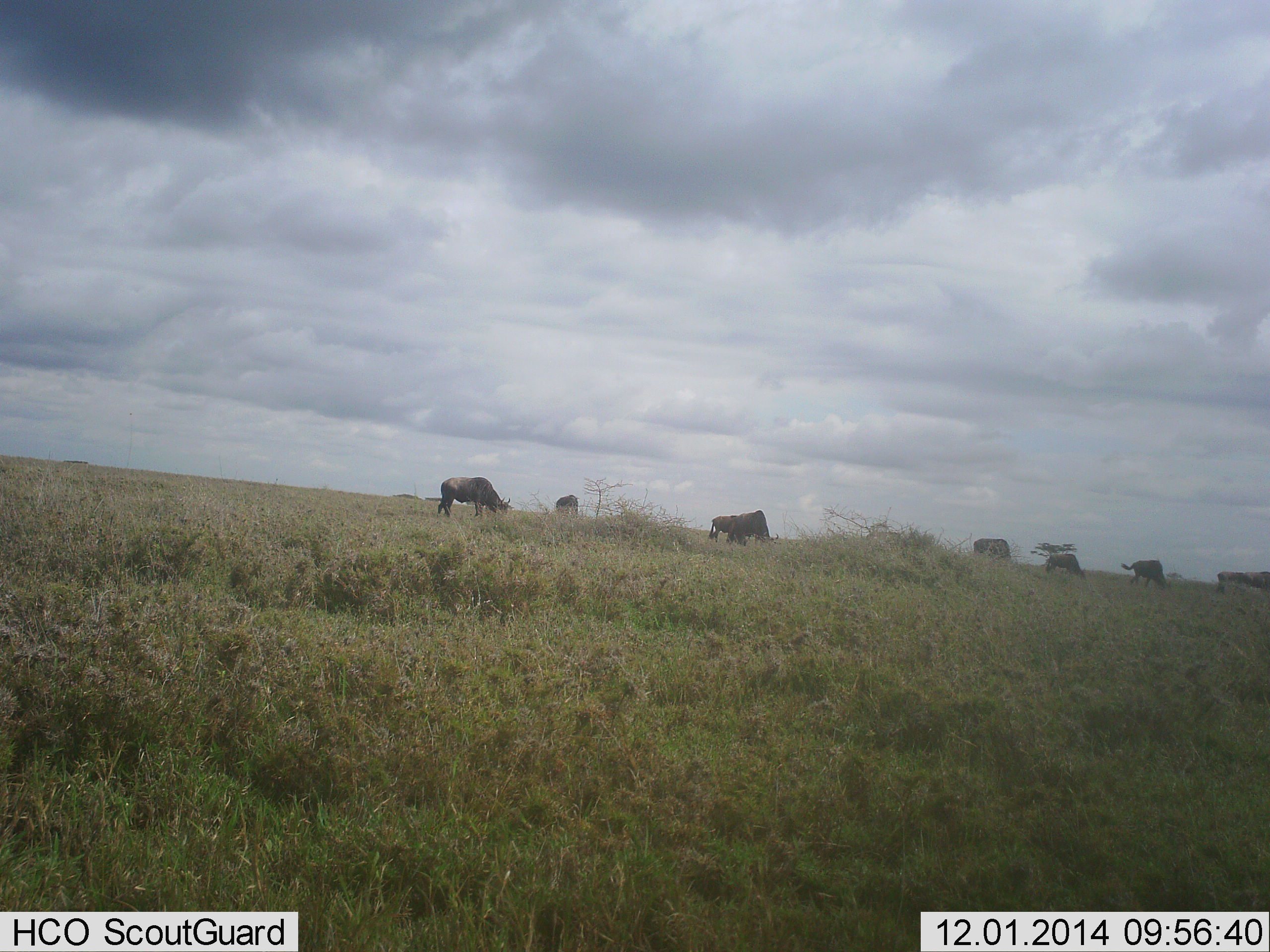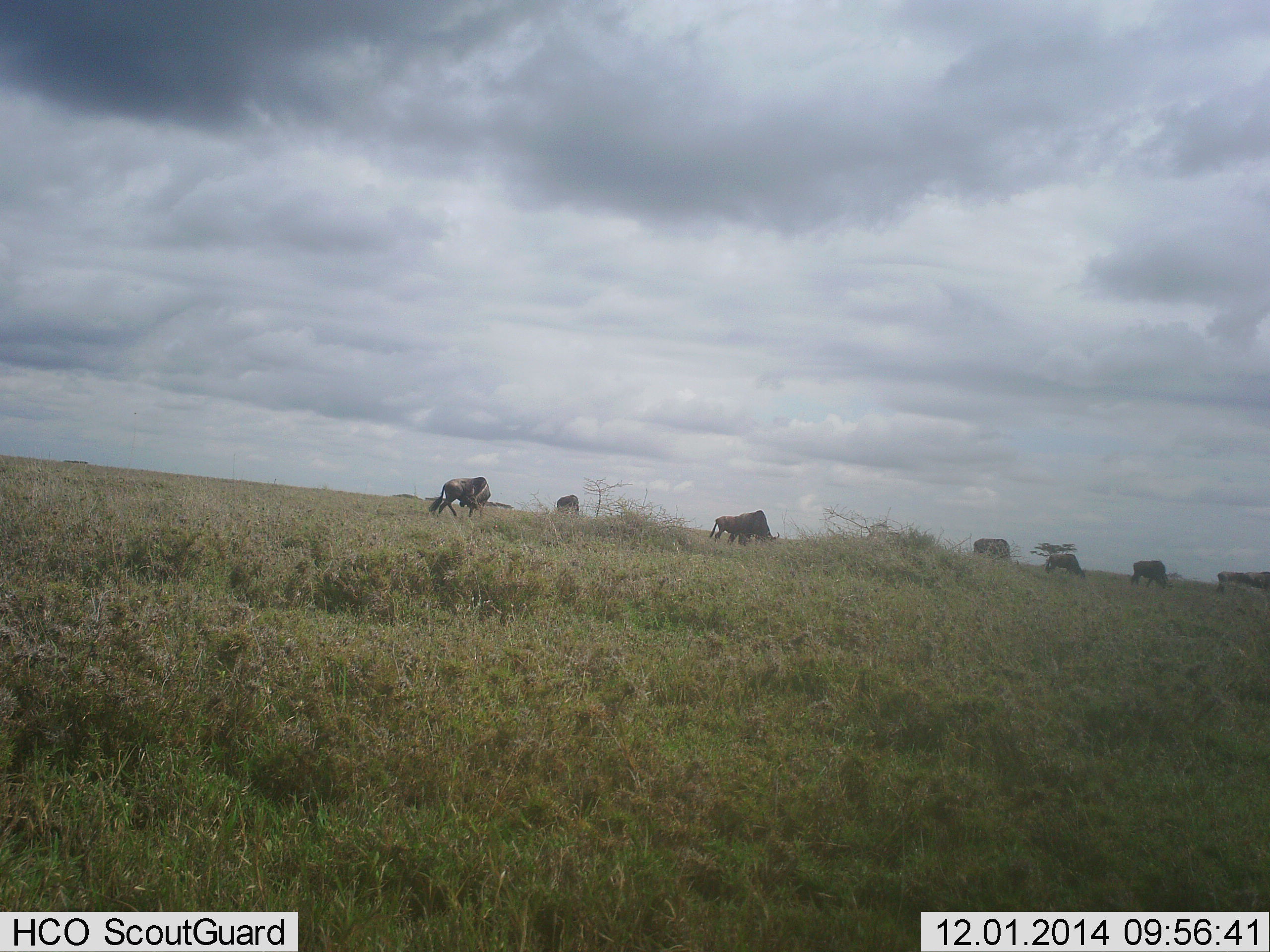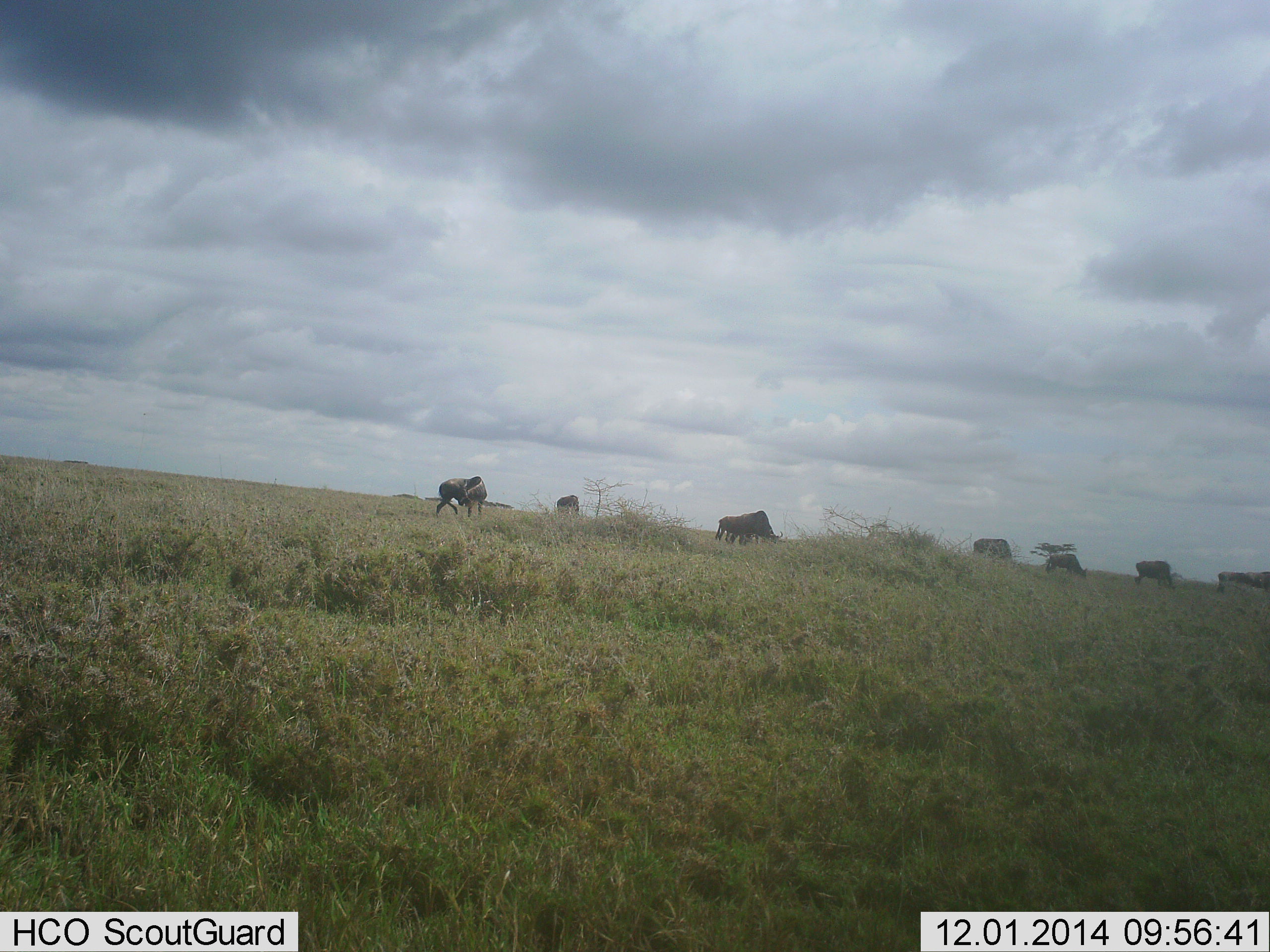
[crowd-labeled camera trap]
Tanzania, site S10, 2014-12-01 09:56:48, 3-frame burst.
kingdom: Animalia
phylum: Chordata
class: Mammalia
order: Artiodactyla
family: Bovidae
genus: Connochaetes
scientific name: Connochaetes taurinus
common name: blue wildebeest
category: wildebeest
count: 6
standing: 70%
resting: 0%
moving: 40%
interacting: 0%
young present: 0%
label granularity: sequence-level